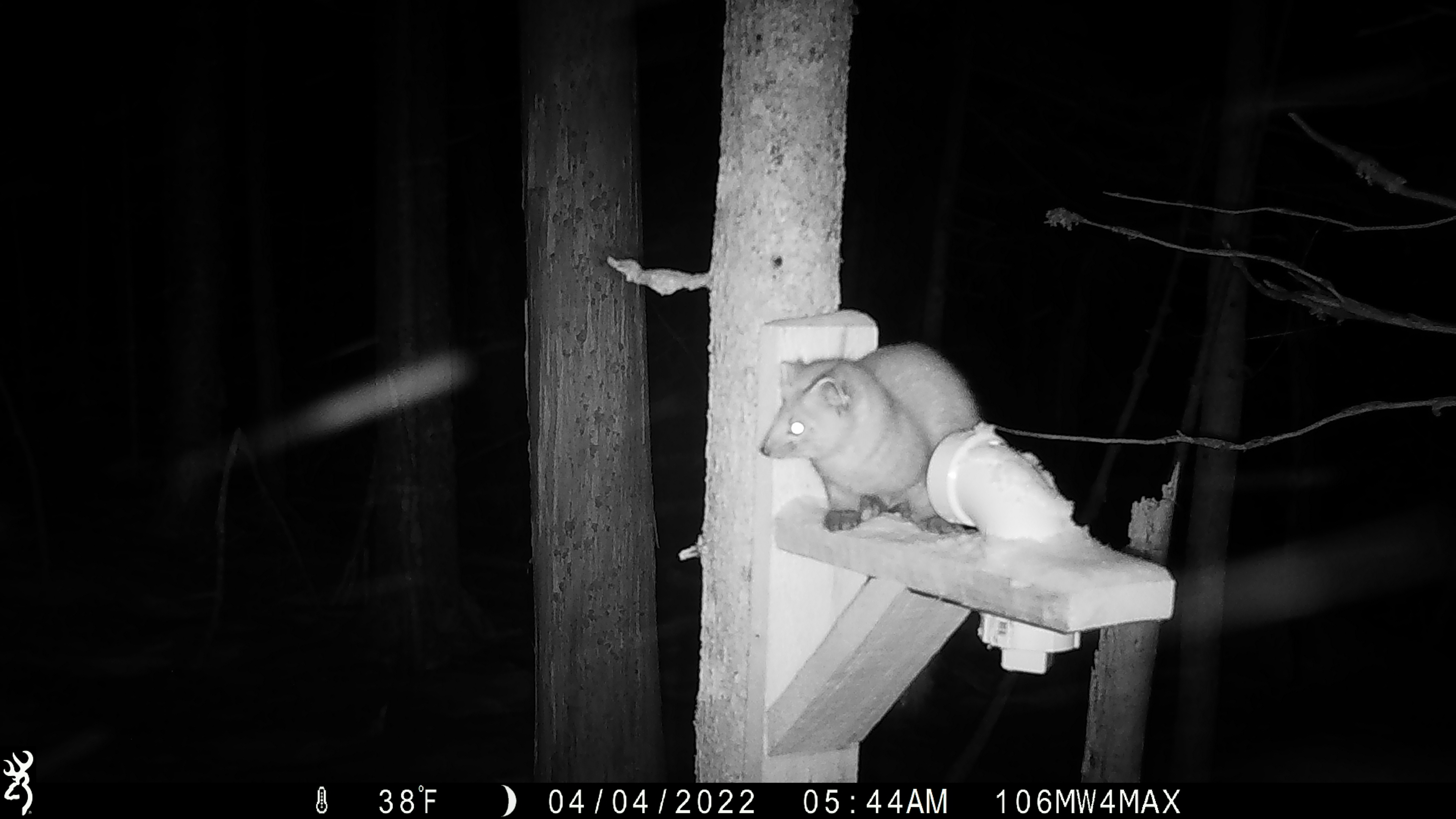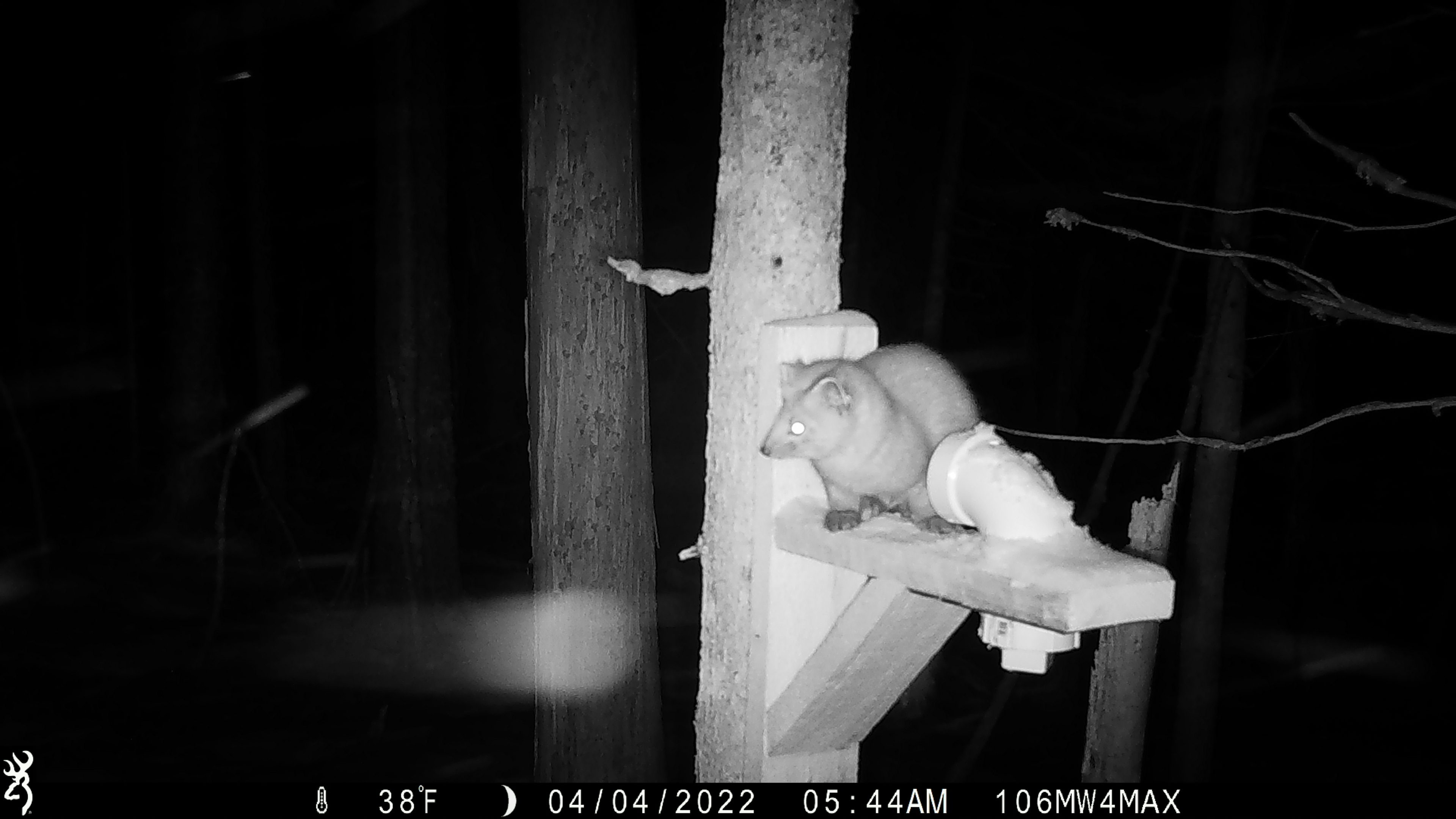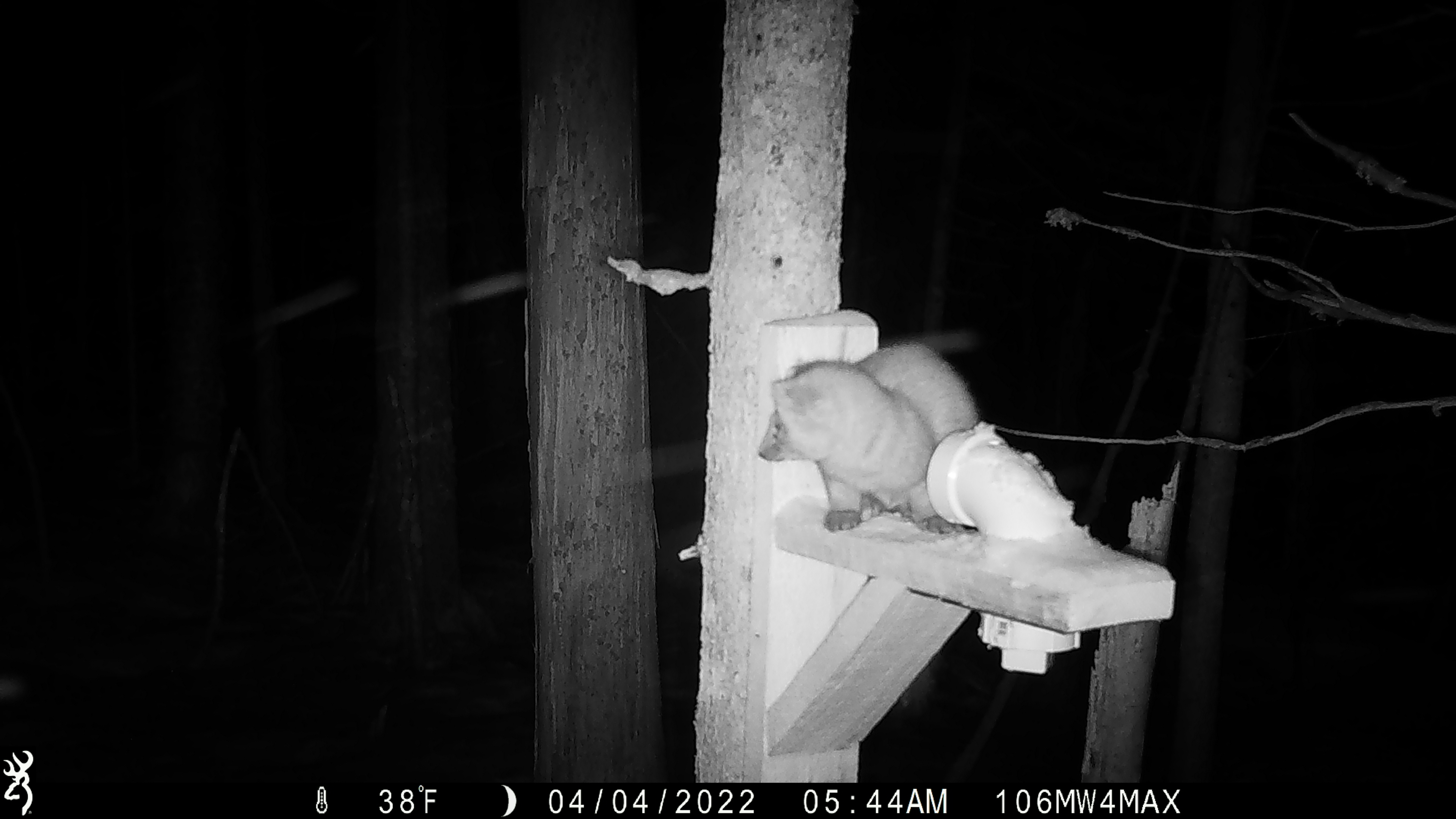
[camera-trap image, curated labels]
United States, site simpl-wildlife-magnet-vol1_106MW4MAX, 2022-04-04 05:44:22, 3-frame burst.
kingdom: Animalia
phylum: Chordata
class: Mammalia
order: Carnivora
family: Mustelidae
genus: Martes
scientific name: Martes americana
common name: american marten